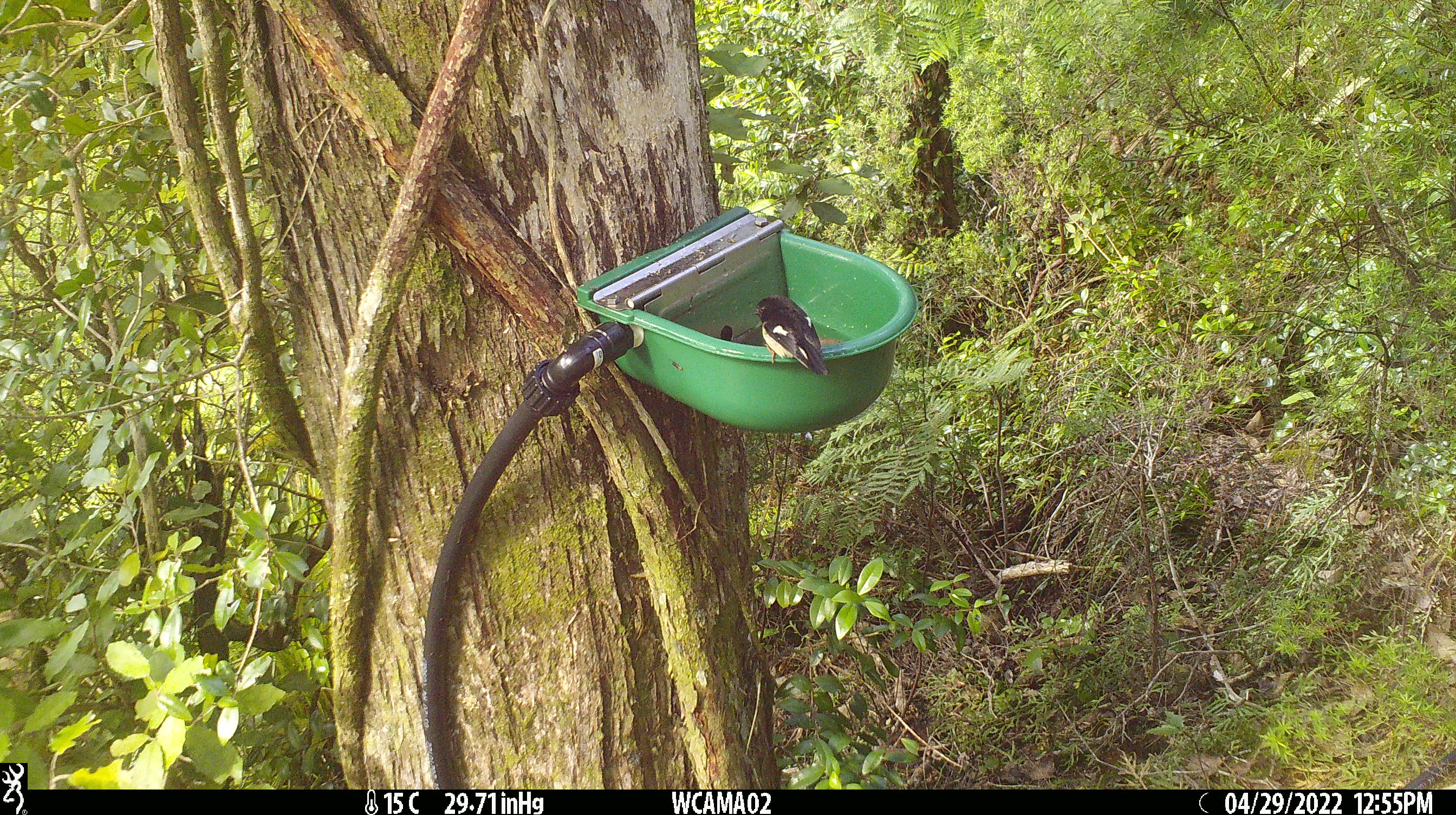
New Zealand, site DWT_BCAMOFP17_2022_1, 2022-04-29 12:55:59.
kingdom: Animalia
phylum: Chordata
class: Aves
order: Passeriformes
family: Petroicidae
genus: Petroica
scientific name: Petroica macrocephala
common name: tomtit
Tomtit (Petroica macrocephala).